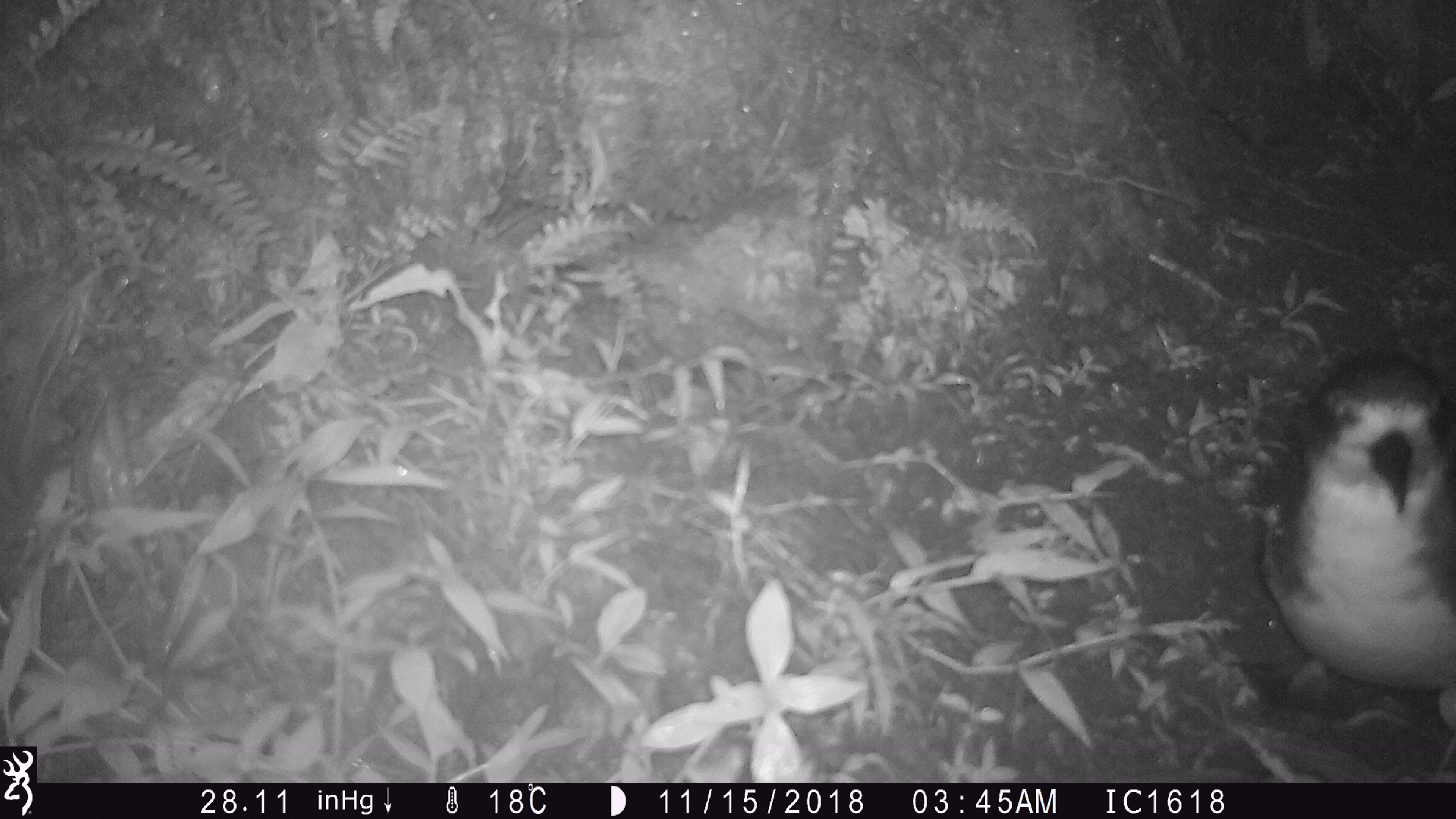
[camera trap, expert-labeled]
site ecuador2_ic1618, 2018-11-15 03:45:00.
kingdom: Animalia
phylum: Chordata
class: Aves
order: Procellariiformes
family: Procellariidae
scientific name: Procellariidae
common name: petrel chick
Petrel chick (Procellariidae).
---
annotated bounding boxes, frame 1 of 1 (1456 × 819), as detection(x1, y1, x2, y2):
petrel chick: detection(1257, 347, 1456, 764)